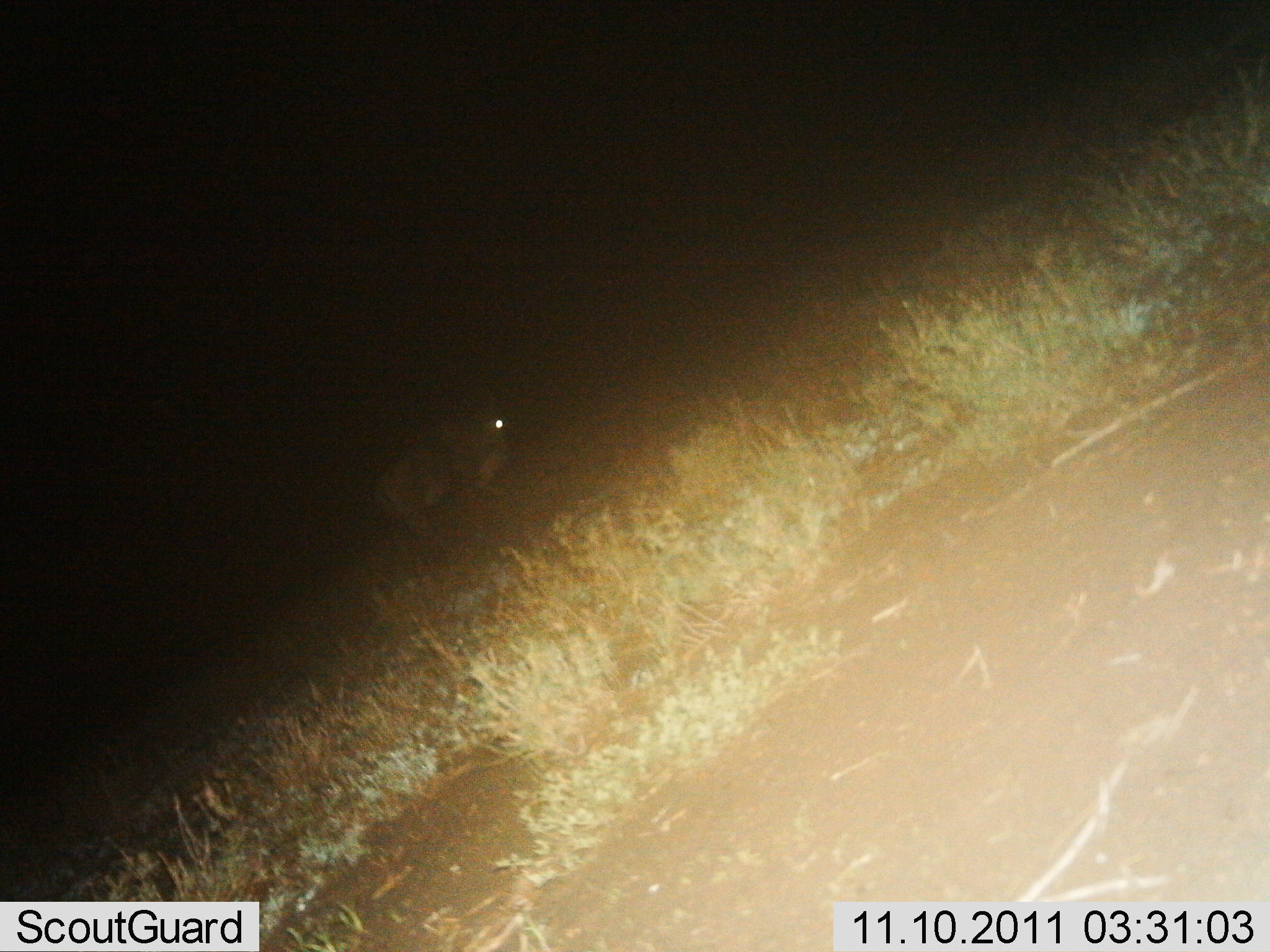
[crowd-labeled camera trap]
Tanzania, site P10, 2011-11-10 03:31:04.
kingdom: Animalia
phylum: Chordata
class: Mammalia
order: Artiodactyla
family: Bovidae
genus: Connochaetes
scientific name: Connochaetes taurinus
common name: blue wildebeest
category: wildebeest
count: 1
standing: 89%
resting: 0%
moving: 11%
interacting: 0%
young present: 0%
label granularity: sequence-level